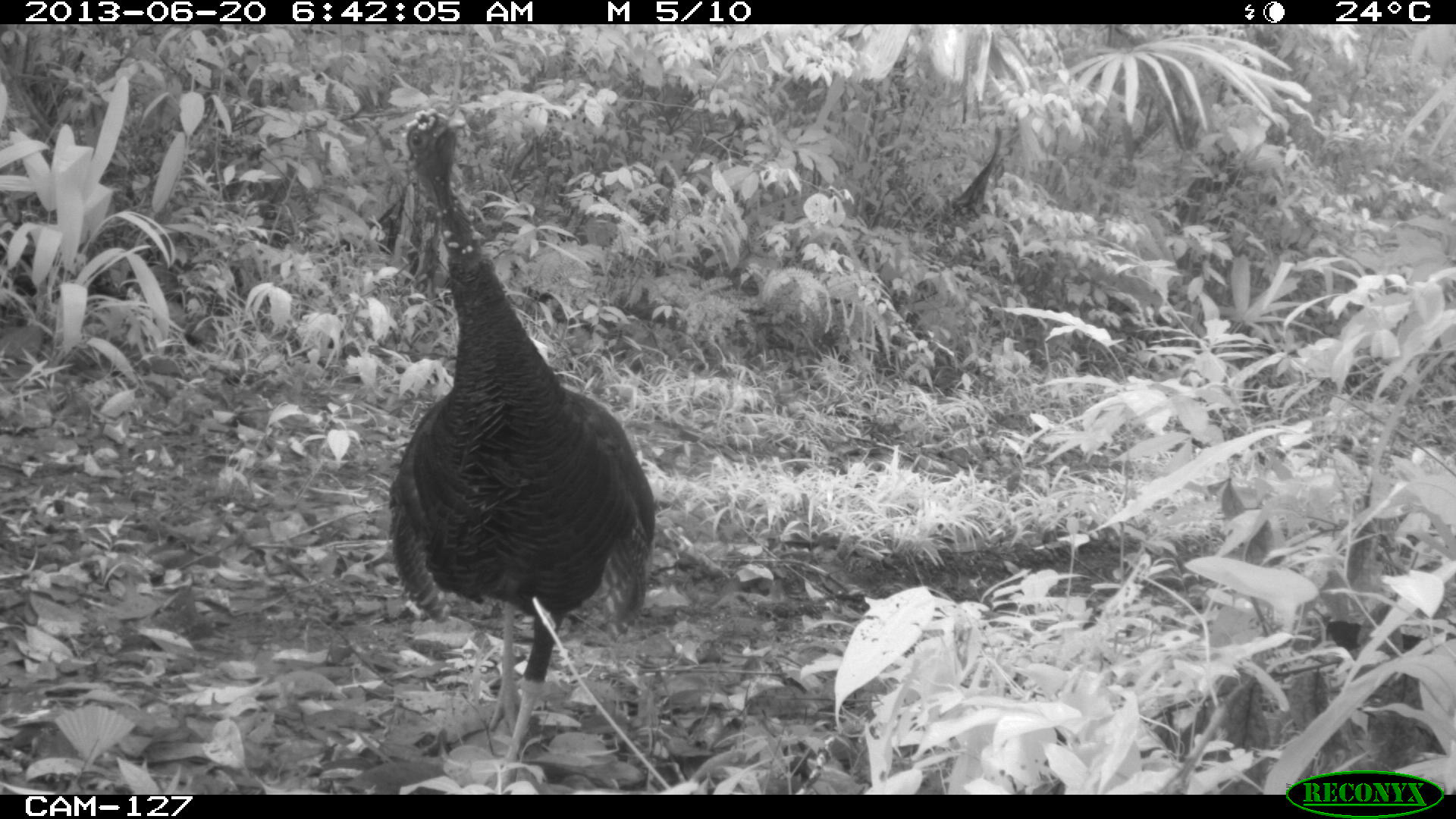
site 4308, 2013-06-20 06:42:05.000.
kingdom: Animalia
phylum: Chordata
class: Aves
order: Galliformes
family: Phasianidae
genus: Meleagris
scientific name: Meleagris ocellata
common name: ocellated turkey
Meleagris ocellata (ocellated turkey), count 1, sex female.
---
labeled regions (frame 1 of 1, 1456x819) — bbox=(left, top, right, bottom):
meleagris ocellata: bbox=(382, 105, 656, 787)